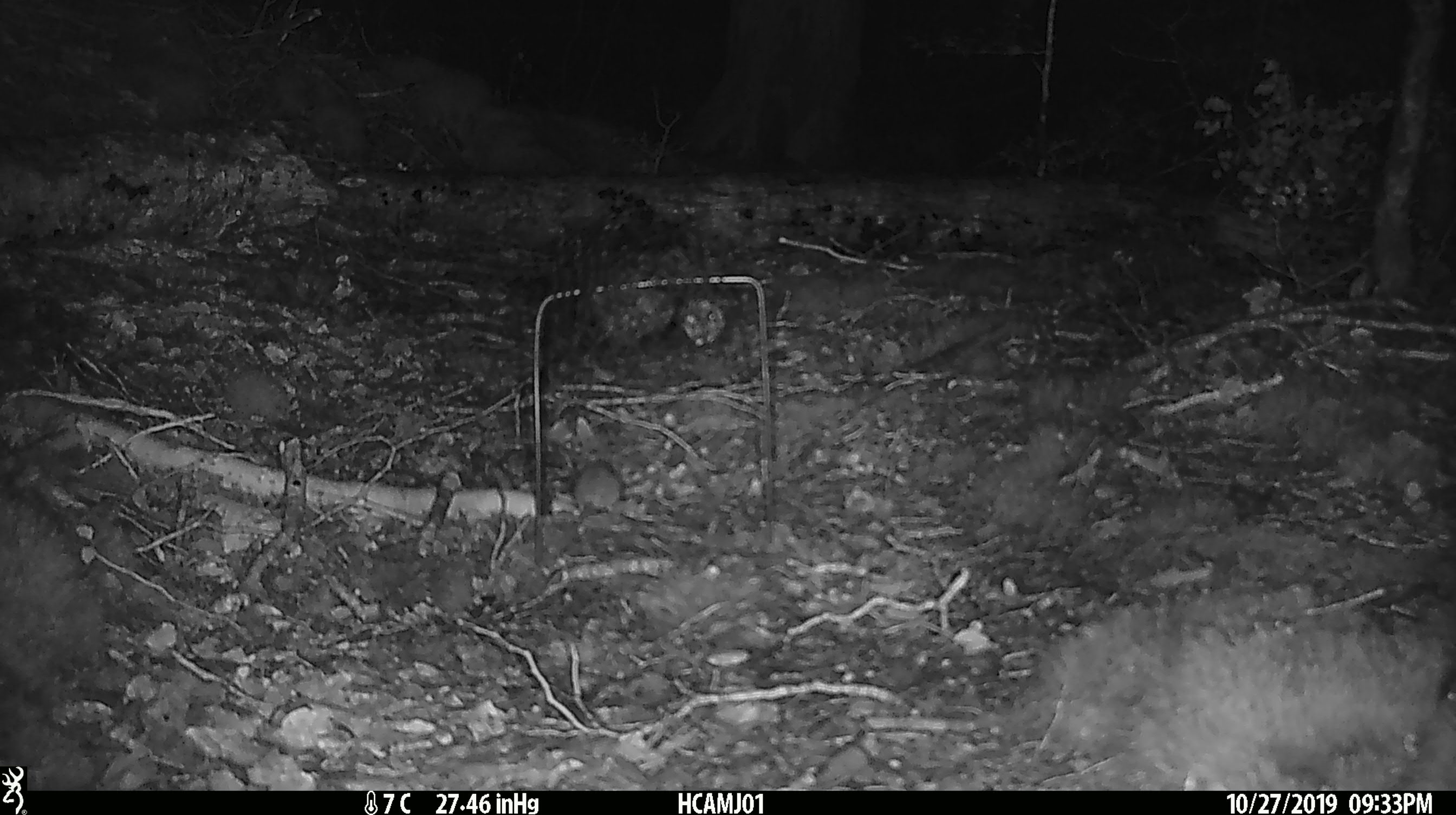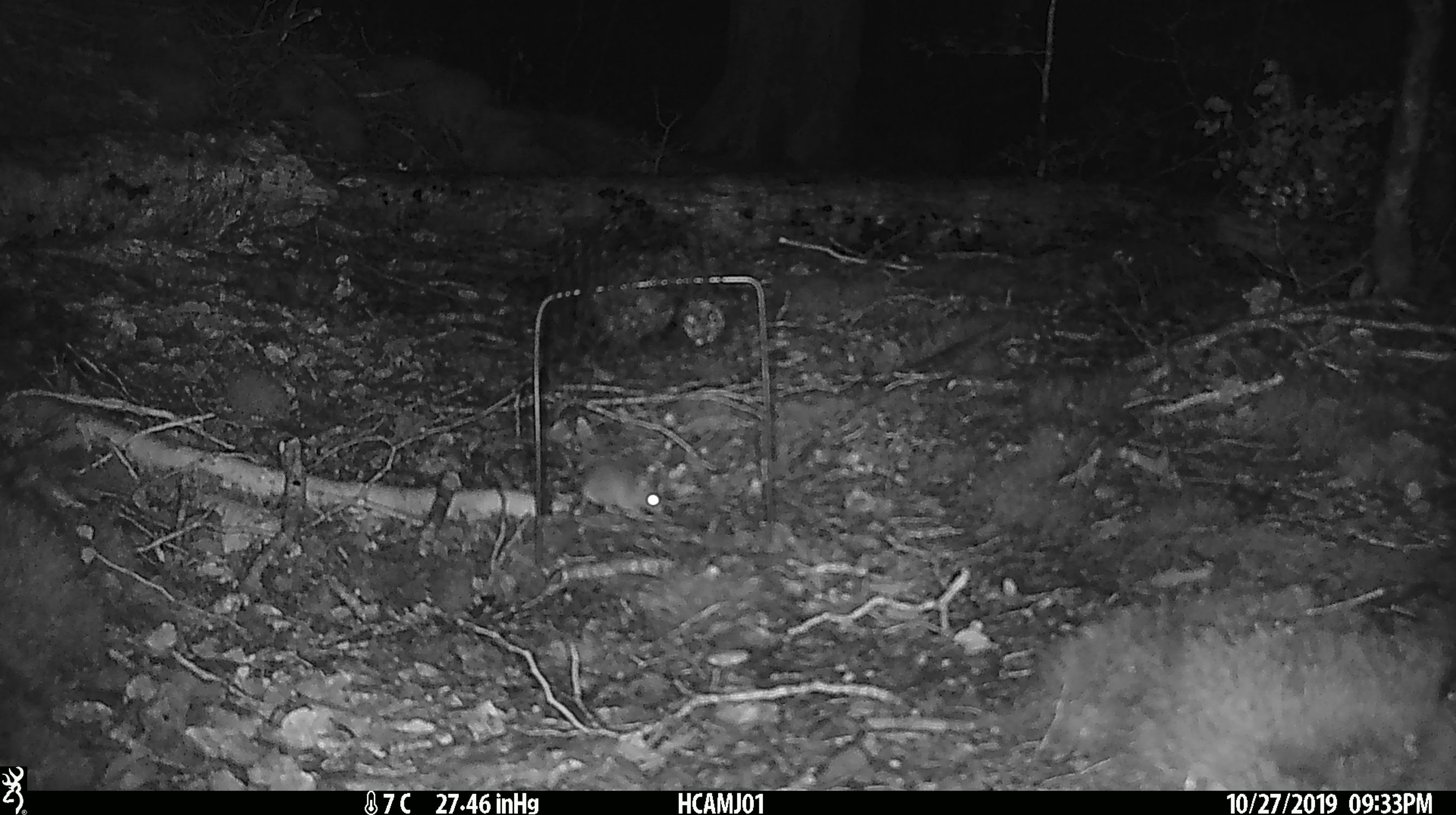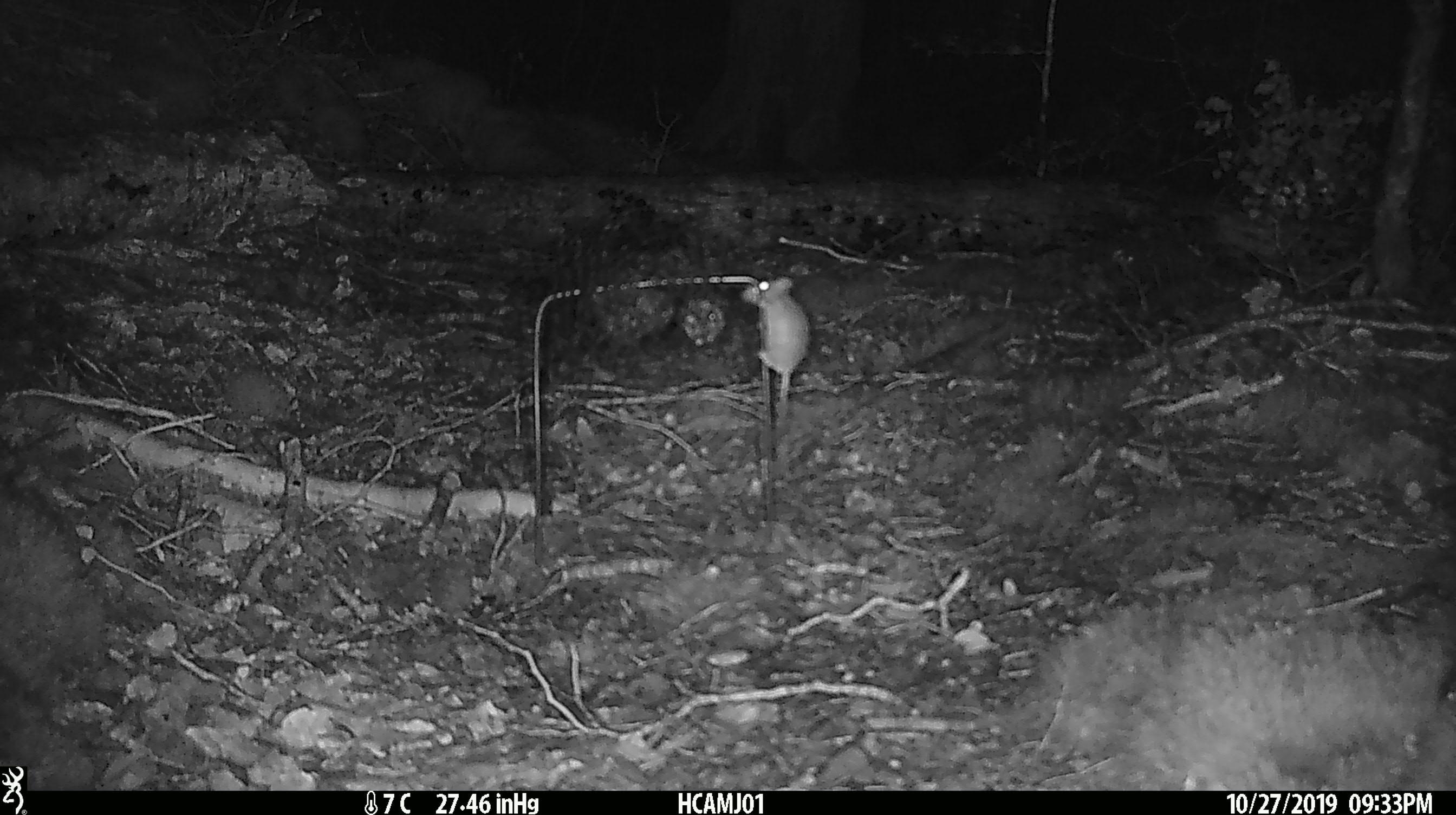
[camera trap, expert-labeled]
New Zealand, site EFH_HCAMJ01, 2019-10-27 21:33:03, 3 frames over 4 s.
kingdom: Animalia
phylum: Chordata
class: Mammalia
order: Rodentia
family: Muridae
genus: Mus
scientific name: Mus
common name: mouse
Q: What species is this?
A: Mouse (Mus).